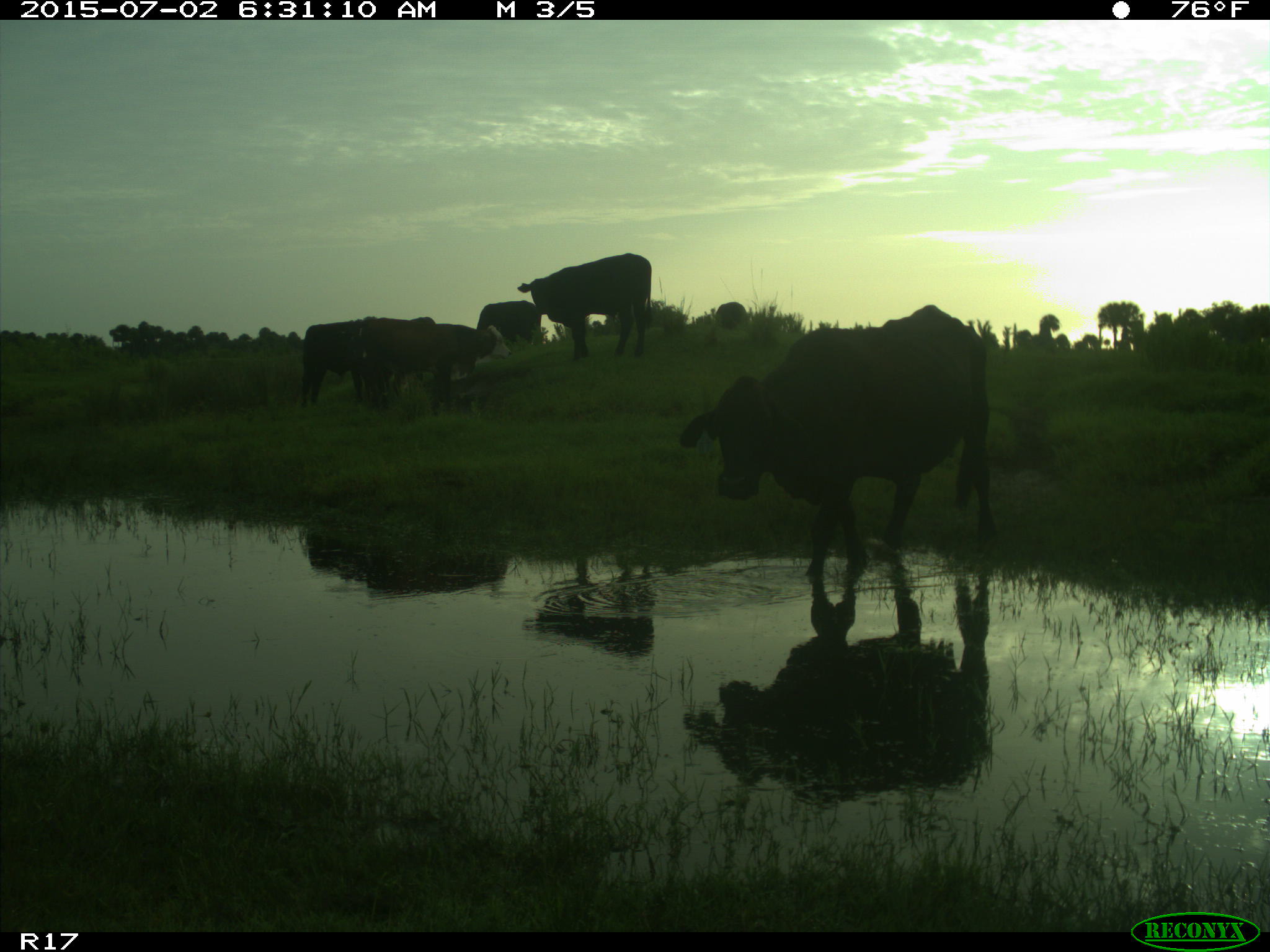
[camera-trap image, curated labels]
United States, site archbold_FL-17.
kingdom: Animalia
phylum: Chordata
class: Mammalia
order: Artiodactyla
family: Bovidae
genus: Bos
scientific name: Bos taurus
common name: domestic cow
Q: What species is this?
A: Bos taurus (domestic cow).